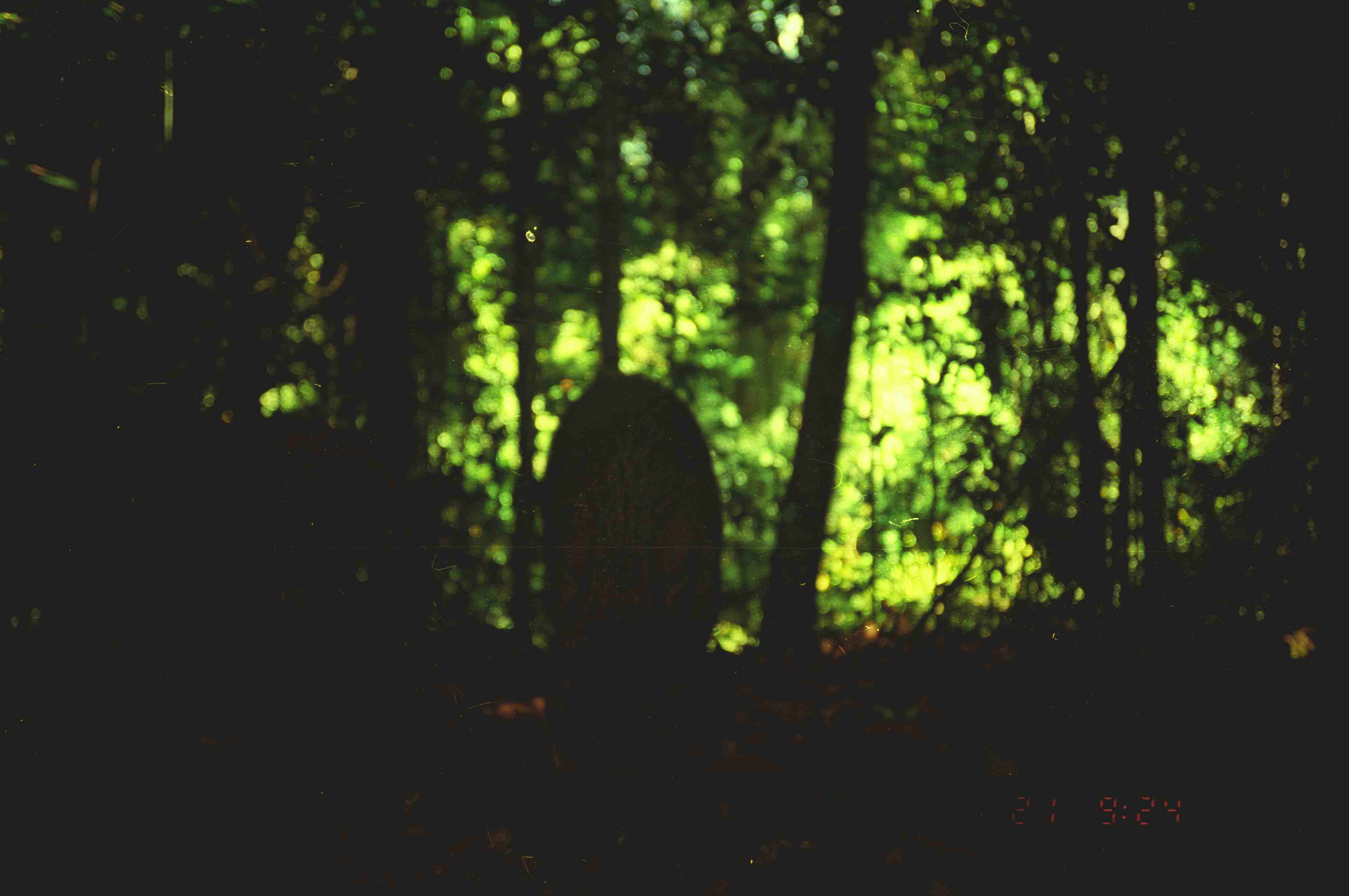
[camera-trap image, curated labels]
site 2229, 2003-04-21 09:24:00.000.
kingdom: Animalia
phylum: Chordata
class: Mammalia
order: Artiodactyla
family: Suidae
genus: Sus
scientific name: Sus scrofa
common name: wild boar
Sus scrofa (wild boar), count 2.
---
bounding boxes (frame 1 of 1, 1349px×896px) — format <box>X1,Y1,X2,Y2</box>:
sus scrofa: <box>536,371,726,775</box>